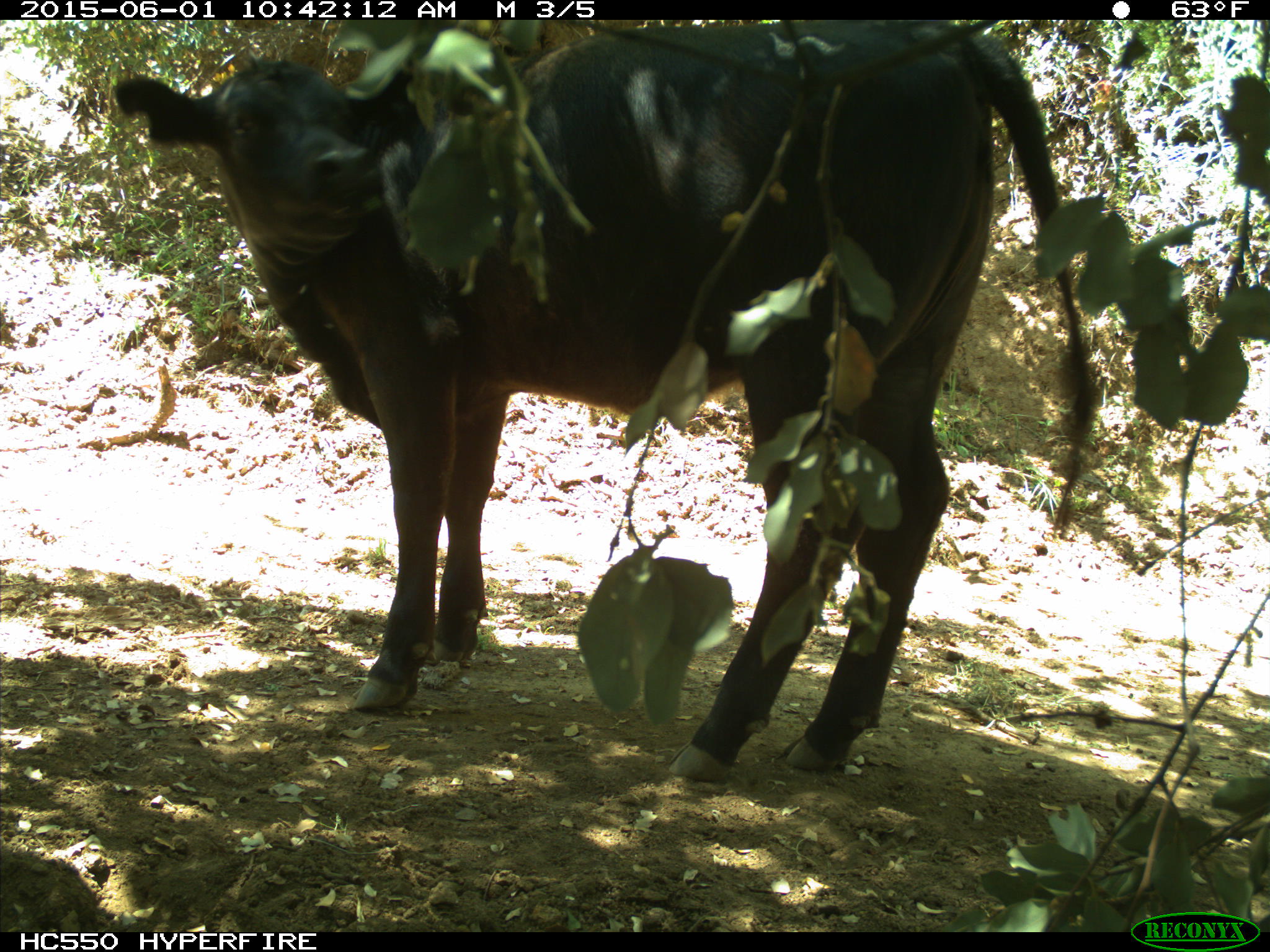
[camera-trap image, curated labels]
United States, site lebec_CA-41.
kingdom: Animalia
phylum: Chordata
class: Mammalia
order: Artiodactyla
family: Bovidae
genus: Bos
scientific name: Bos taurus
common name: domestic cow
Bos taurus (domestic cow).